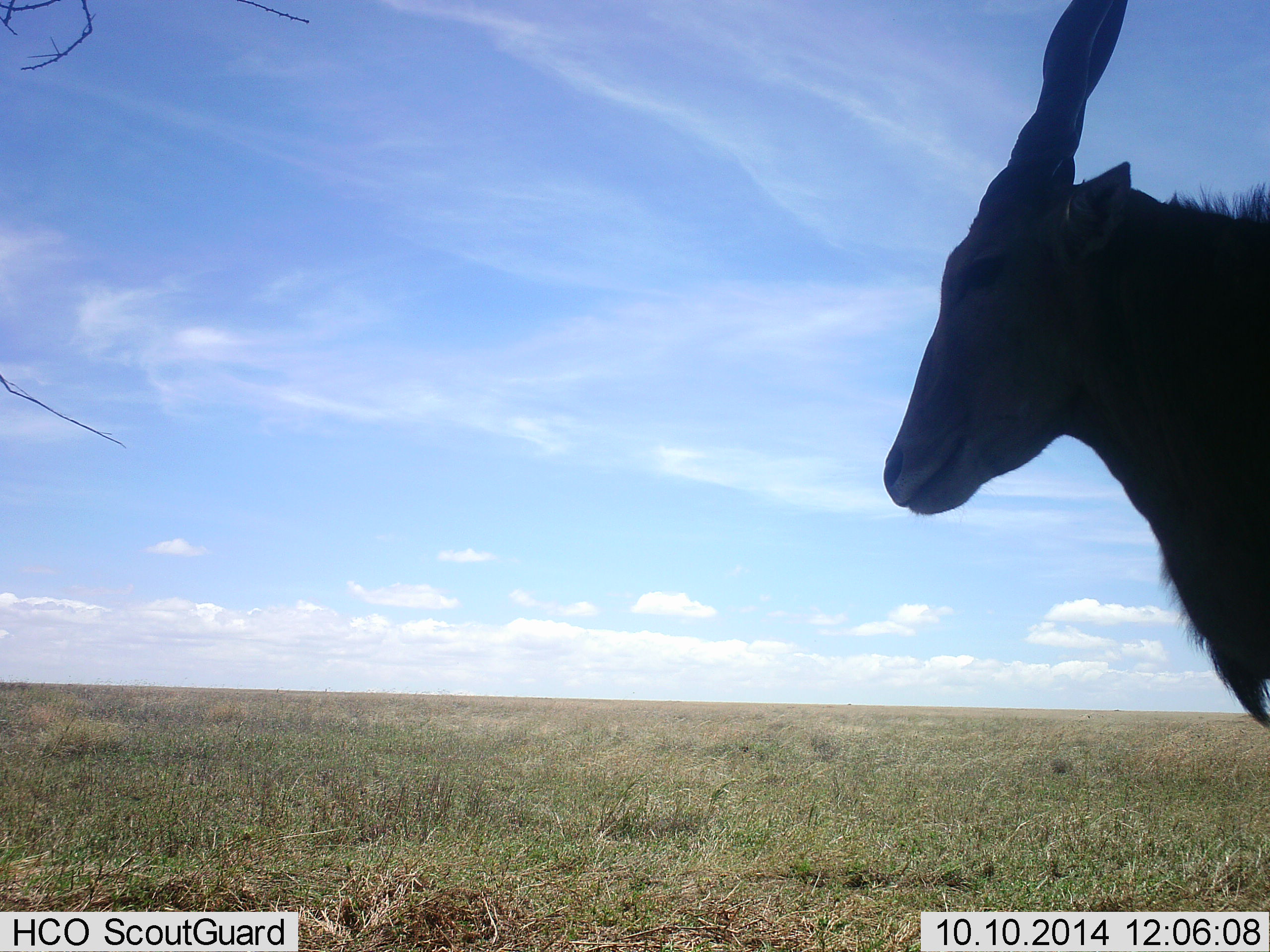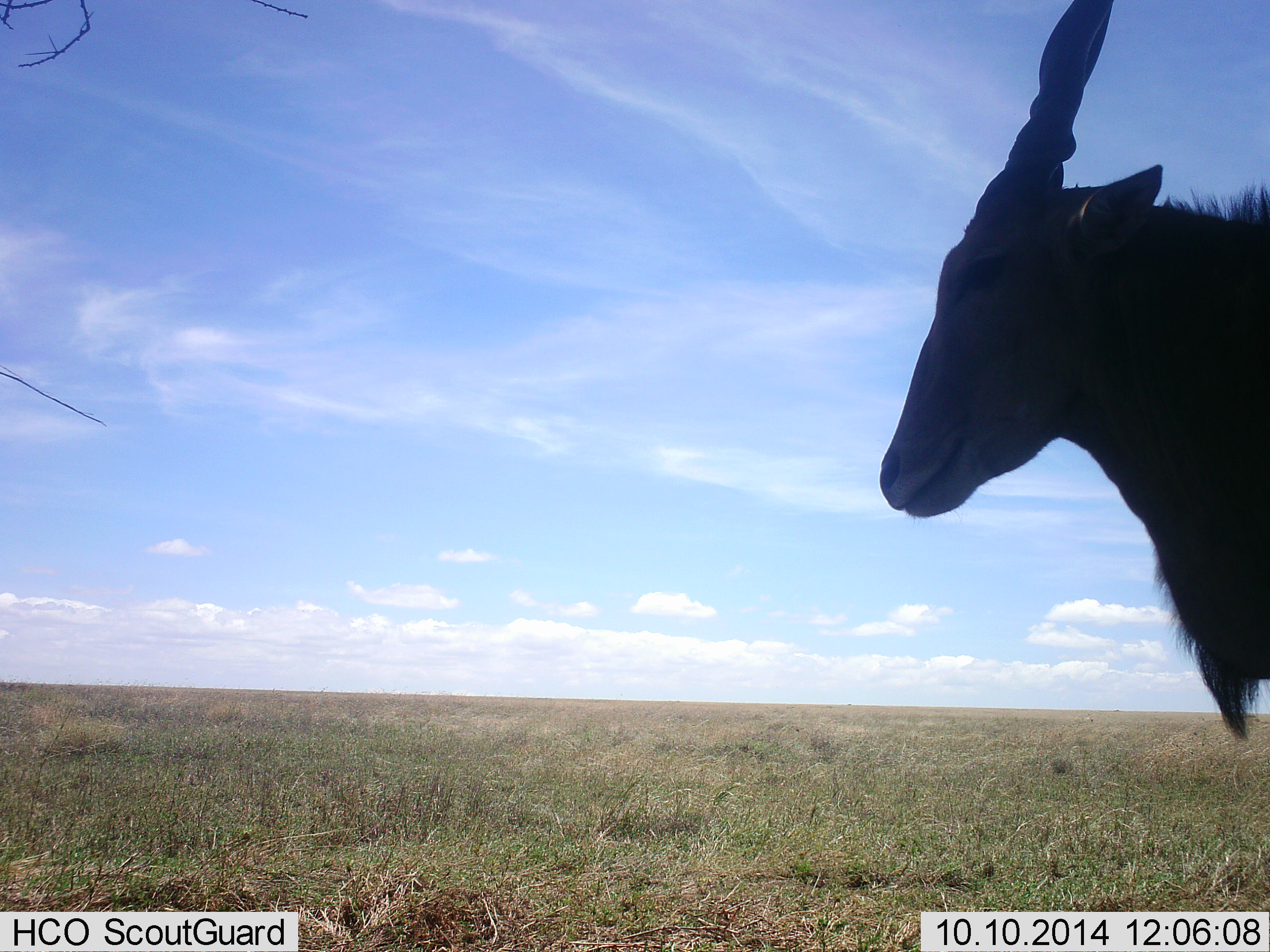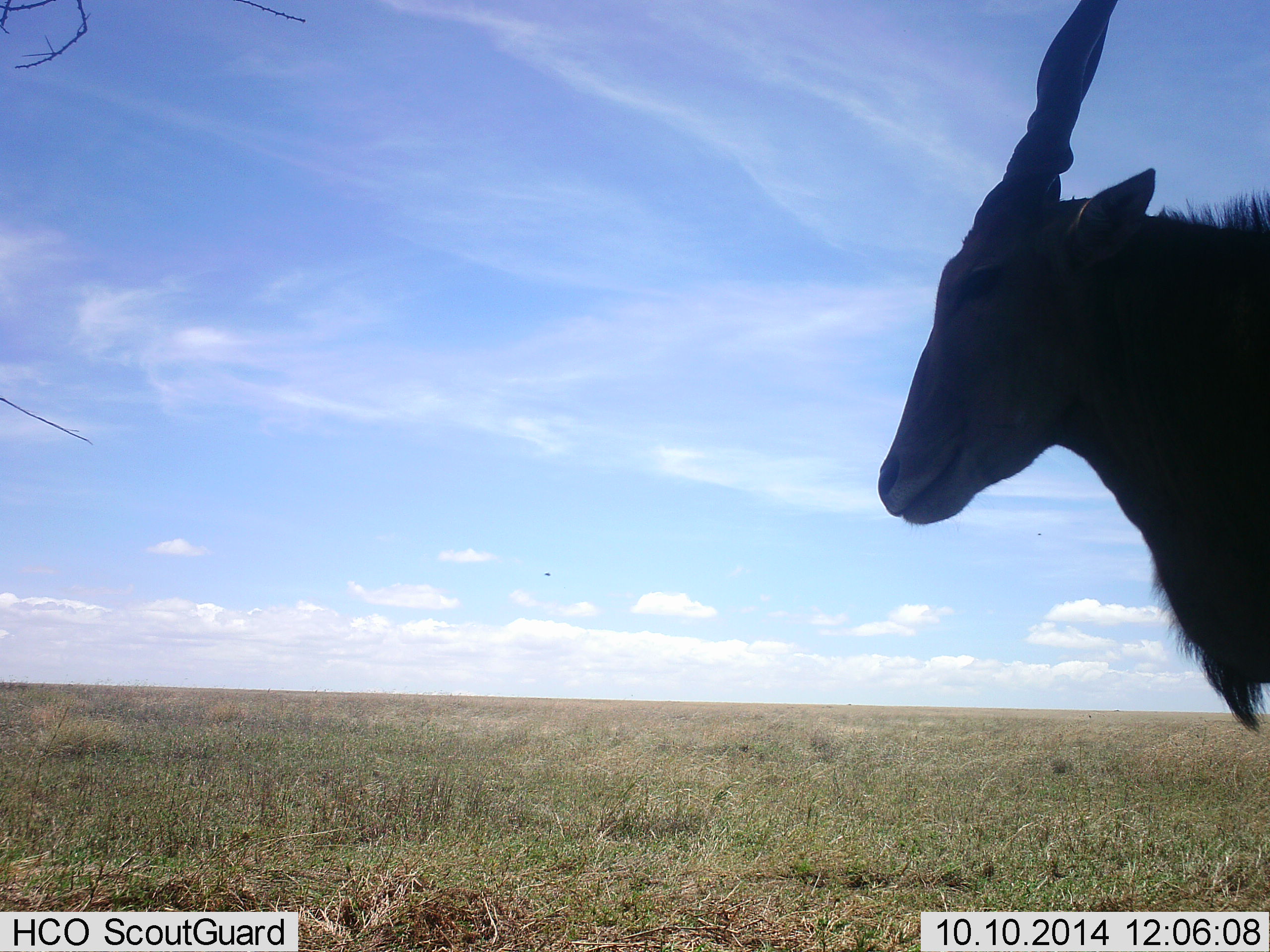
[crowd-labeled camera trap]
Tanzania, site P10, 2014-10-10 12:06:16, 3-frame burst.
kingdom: Animalia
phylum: Chordata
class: Mammalia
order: Artiodactyla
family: Bovidae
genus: Tragelaphus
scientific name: Tragelaphus oryx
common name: eland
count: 1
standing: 100%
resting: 0%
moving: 0%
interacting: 0%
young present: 0%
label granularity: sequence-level